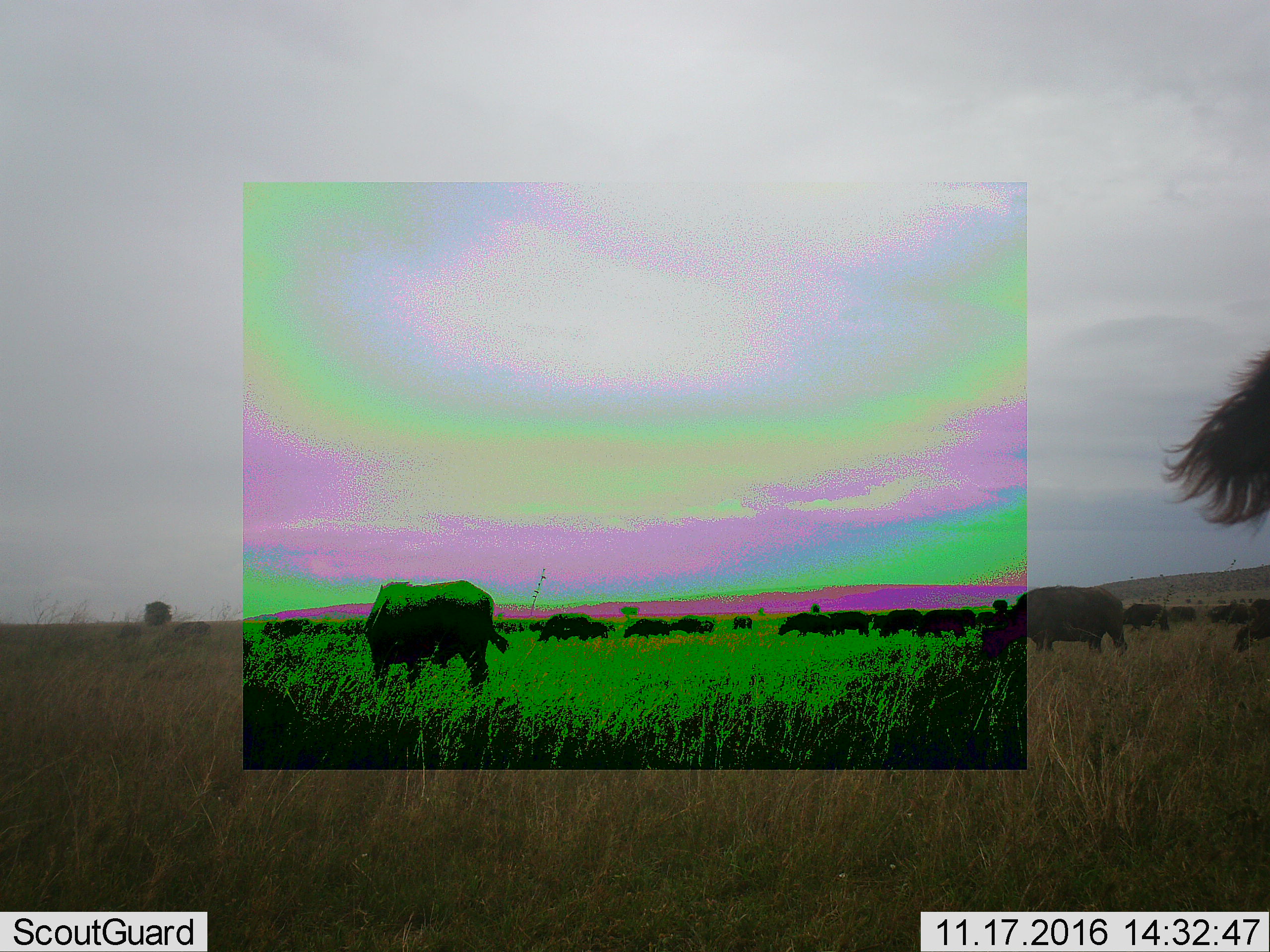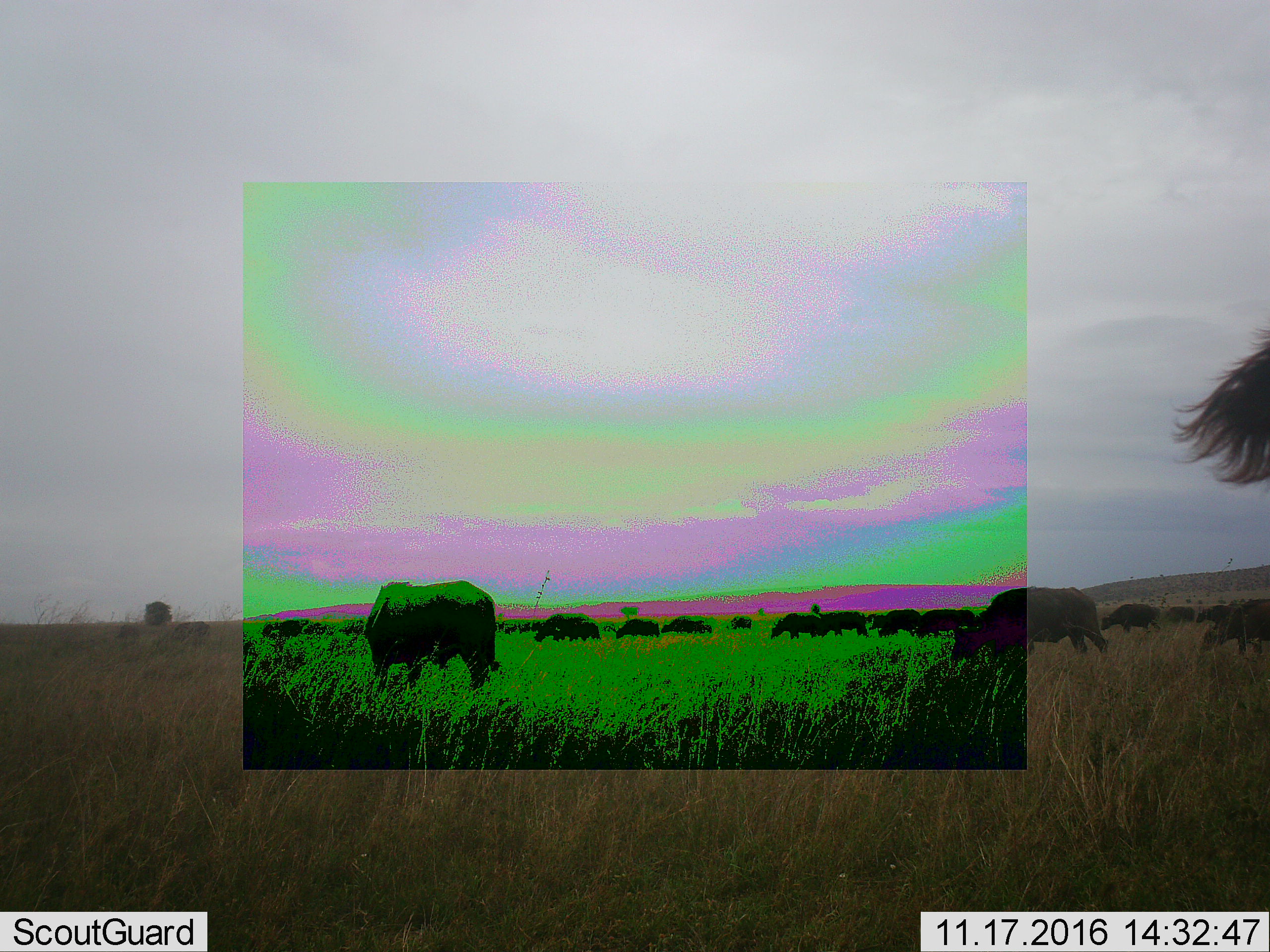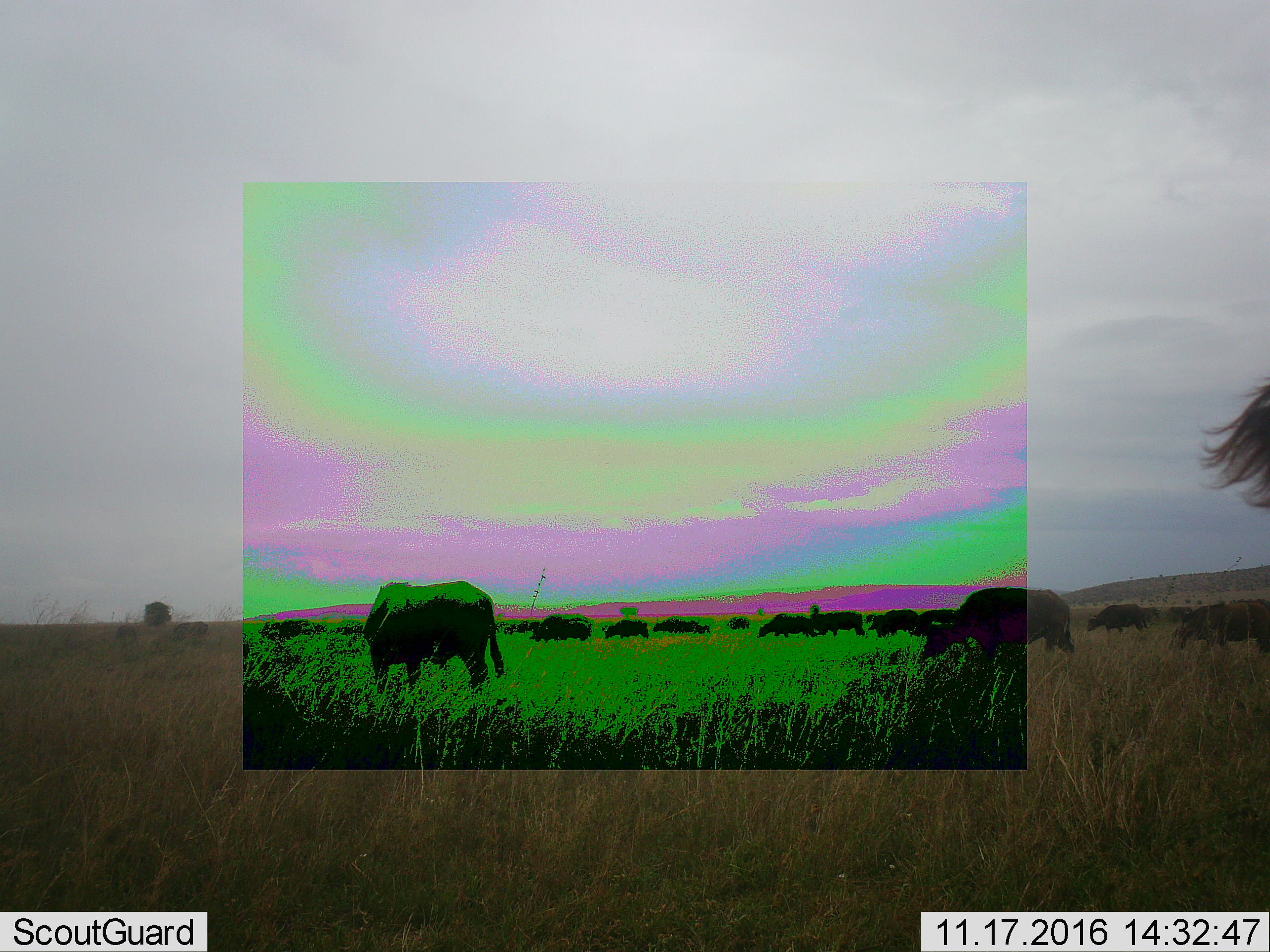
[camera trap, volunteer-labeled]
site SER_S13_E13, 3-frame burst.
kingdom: Animalia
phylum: Chordata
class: Mammalia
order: Artiodactyla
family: Bovidae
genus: Syncerus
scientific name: Syncerus caffer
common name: african buffalo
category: buffalo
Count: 11-50.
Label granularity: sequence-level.